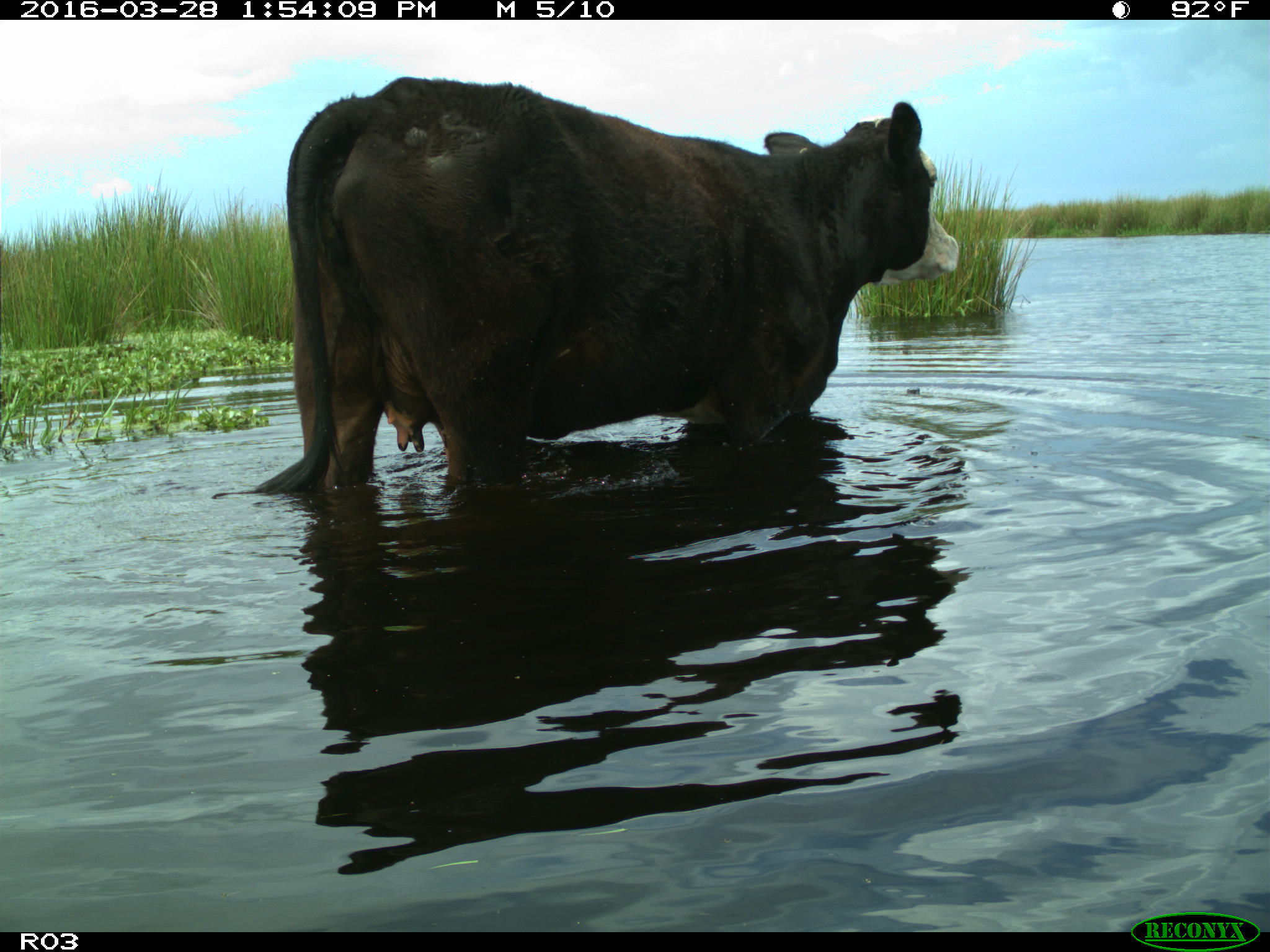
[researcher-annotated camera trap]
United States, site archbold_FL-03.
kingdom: Animalia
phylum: Chordata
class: Mammalia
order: Artiodactyla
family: Bovidae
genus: Bos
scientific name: Bos taurus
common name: domestic cow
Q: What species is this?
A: Bos taurus (domestic cow).